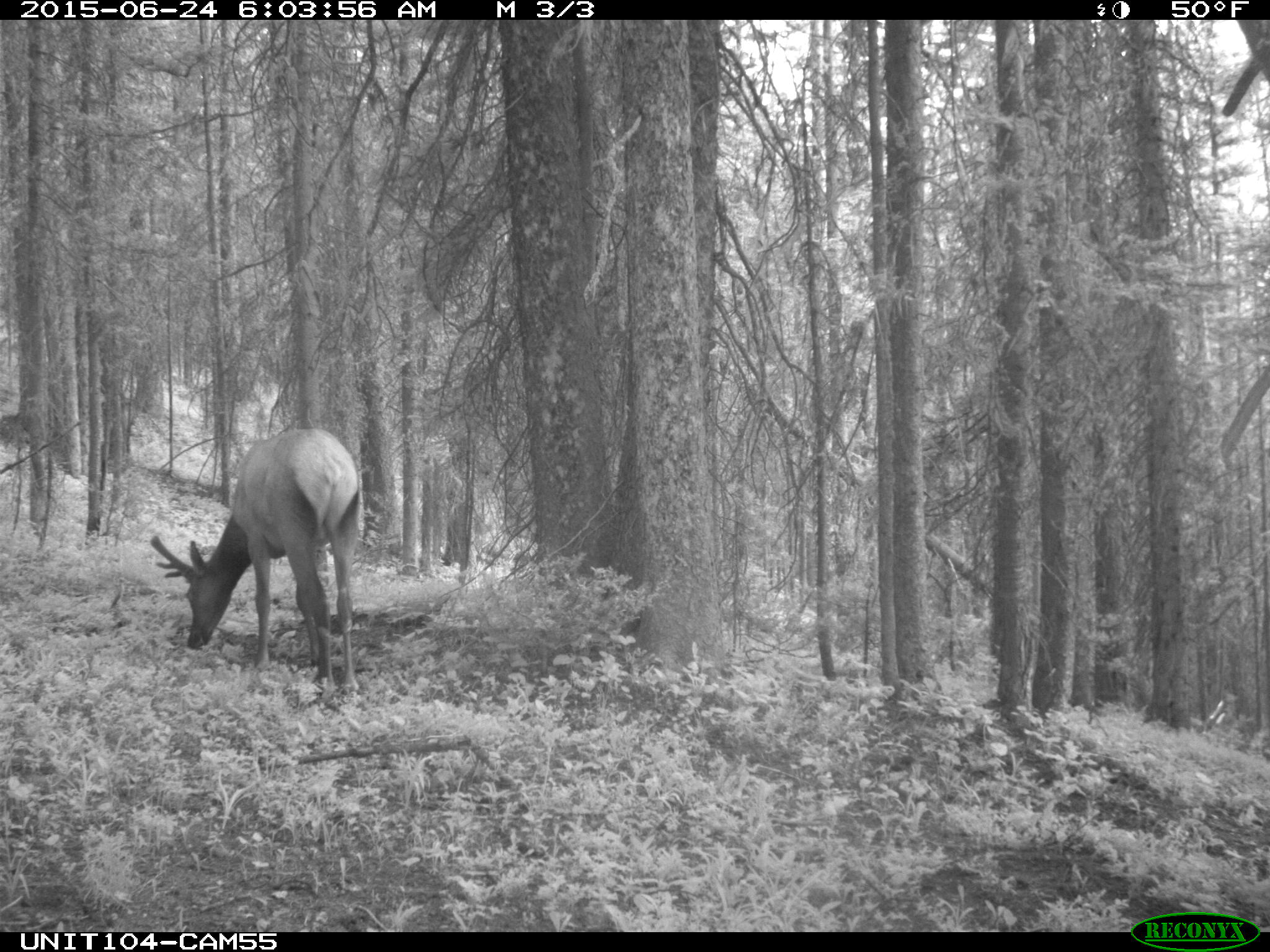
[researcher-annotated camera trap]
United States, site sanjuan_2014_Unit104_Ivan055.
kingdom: Animalia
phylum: Chordata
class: Mammalia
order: Artiodactyla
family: Cervidae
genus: Cervus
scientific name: Cervus elaphus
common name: red deer